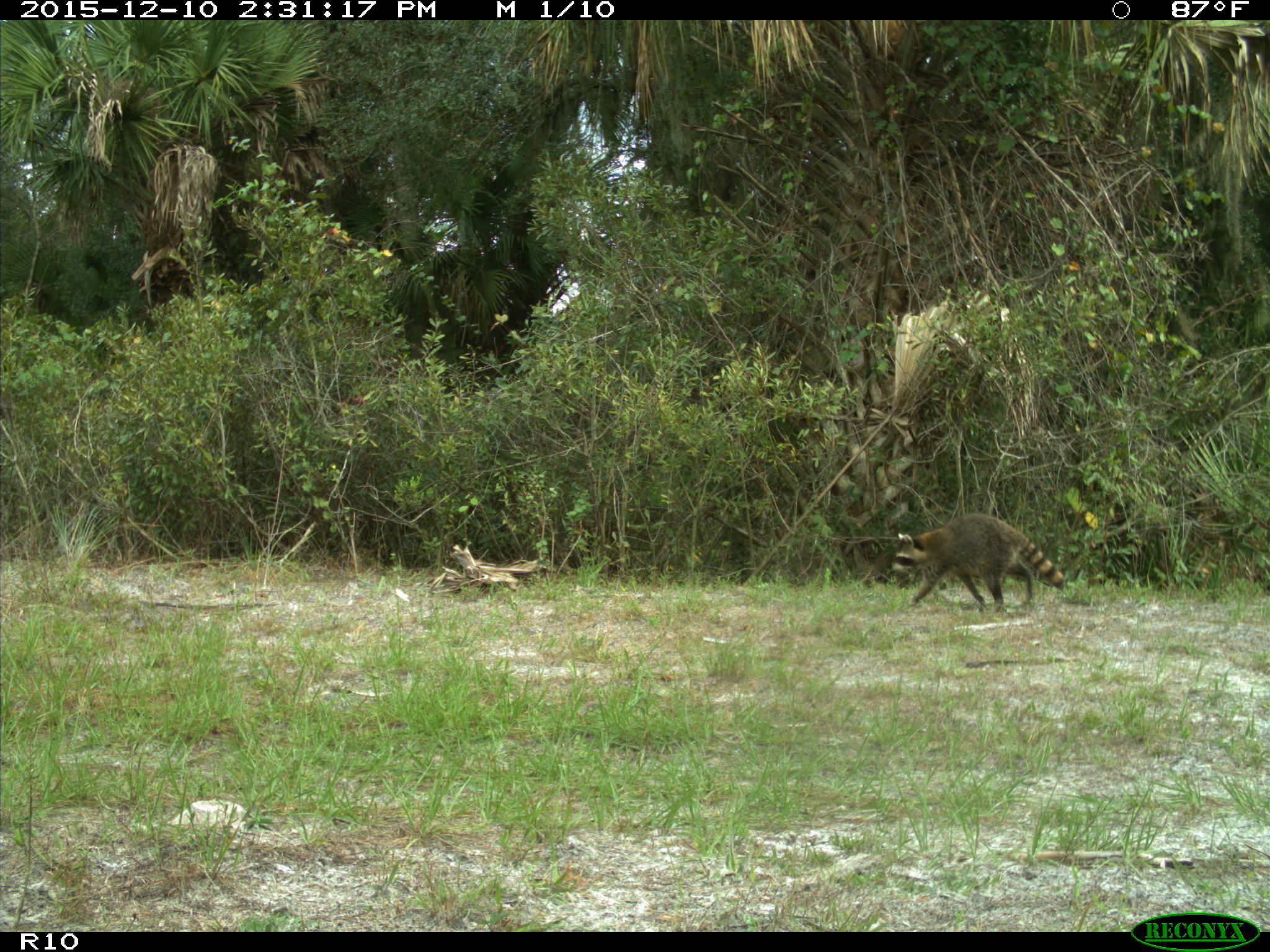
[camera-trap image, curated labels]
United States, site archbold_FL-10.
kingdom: Animalia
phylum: Chordata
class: Mammalia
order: Carnivora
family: Procyonidae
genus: Procyon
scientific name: Procyon lotor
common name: common raccoon